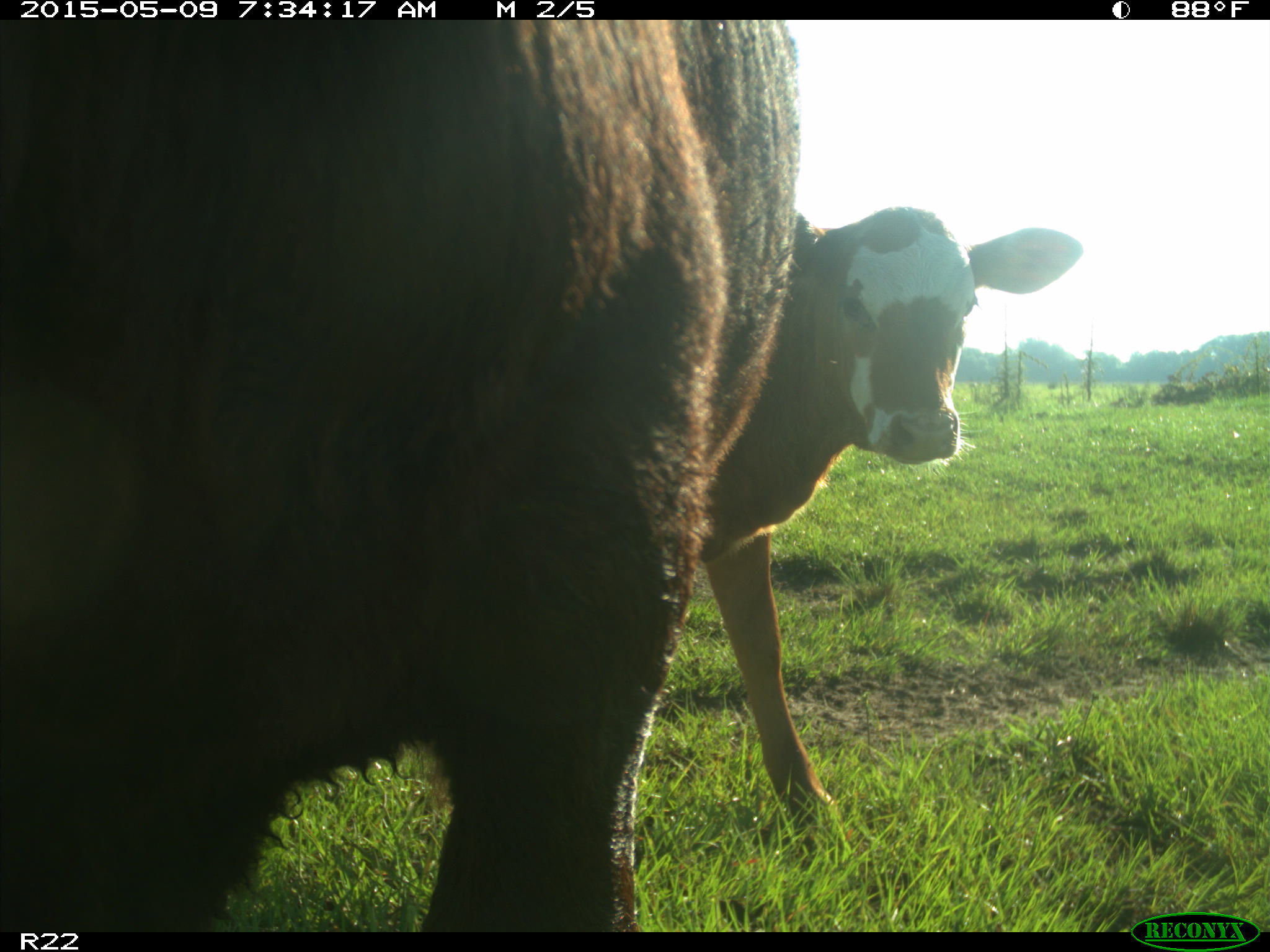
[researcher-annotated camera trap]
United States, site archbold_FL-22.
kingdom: Animalia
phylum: Chordata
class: Mammalia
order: Artiodactyla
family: Bovidae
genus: Bos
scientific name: Bos taurus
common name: domestic cow